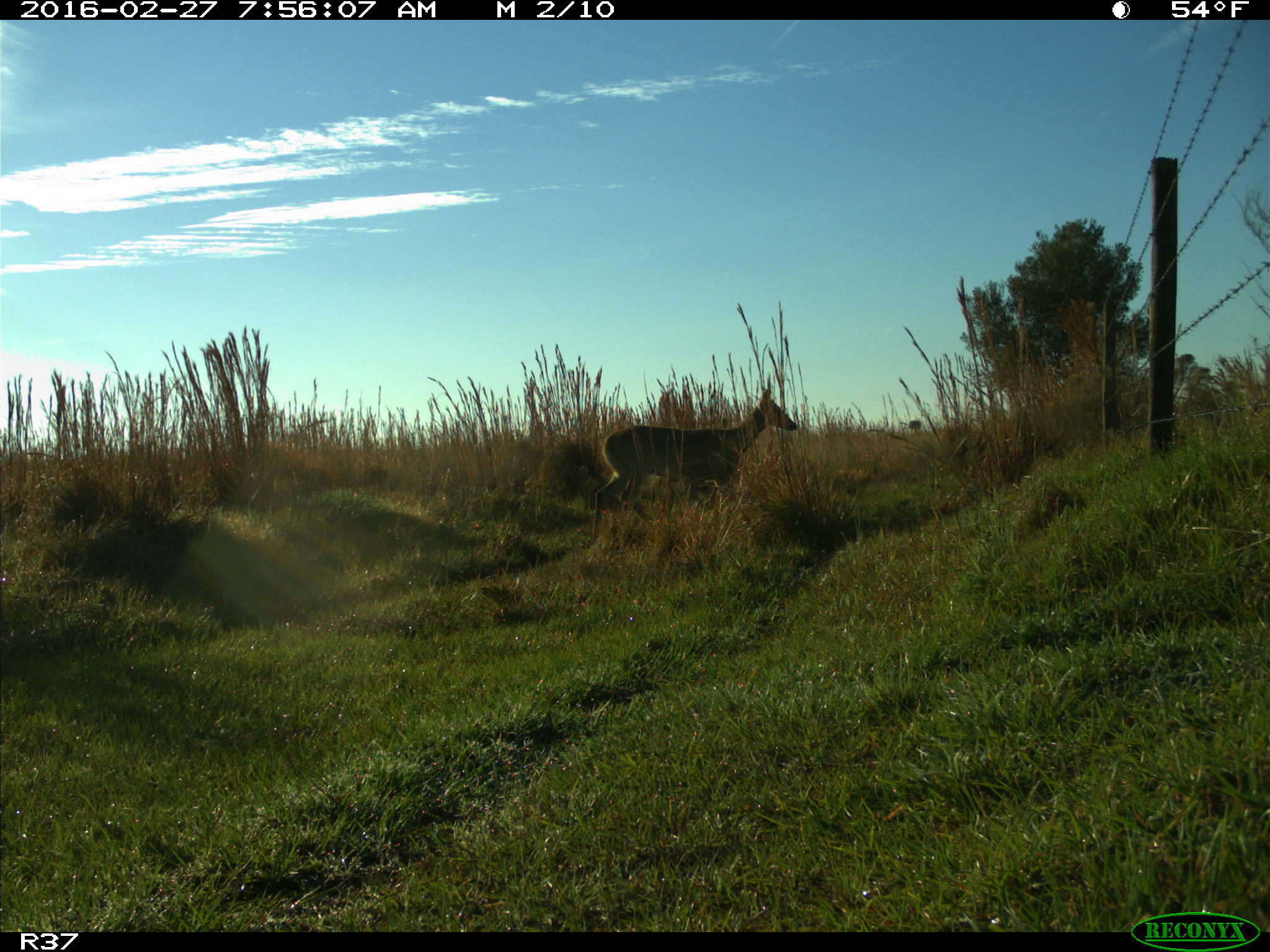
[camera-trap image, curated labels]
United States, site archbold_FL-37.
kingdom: Animalia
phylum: Chordata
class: Mammalia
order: Artiodactyla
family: Cervidae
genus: Odocoileus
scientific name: Odocoileus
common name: deer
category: unidentified deer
Unidentified deer (deer) (Odocoileus).